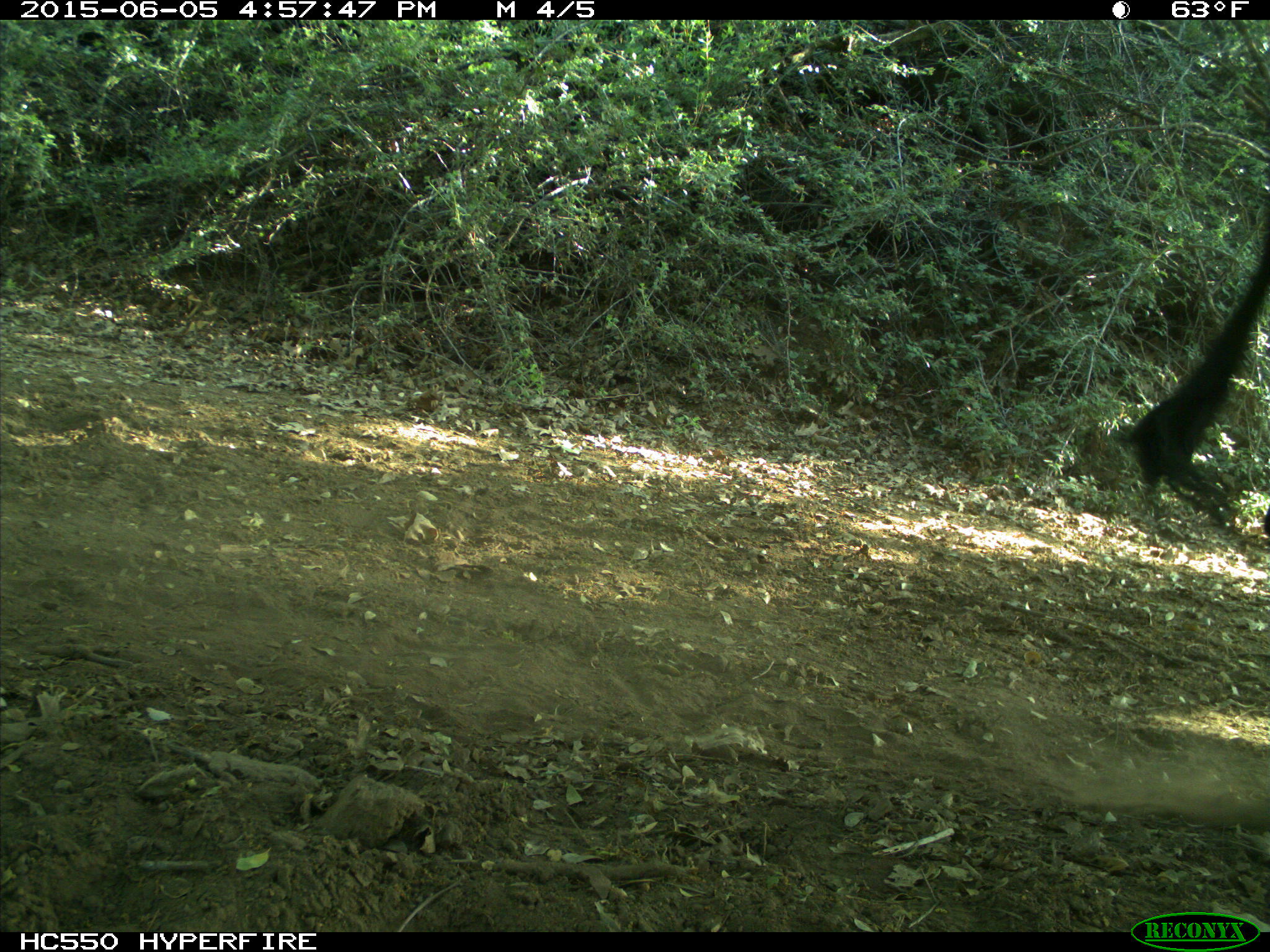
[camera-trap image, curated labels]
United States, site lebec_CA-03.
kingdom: Animalia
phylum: Chordata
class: Mammalia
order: Artiodactyla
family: Bovidae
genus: Bos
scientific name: Bos taurus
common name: domestic cow